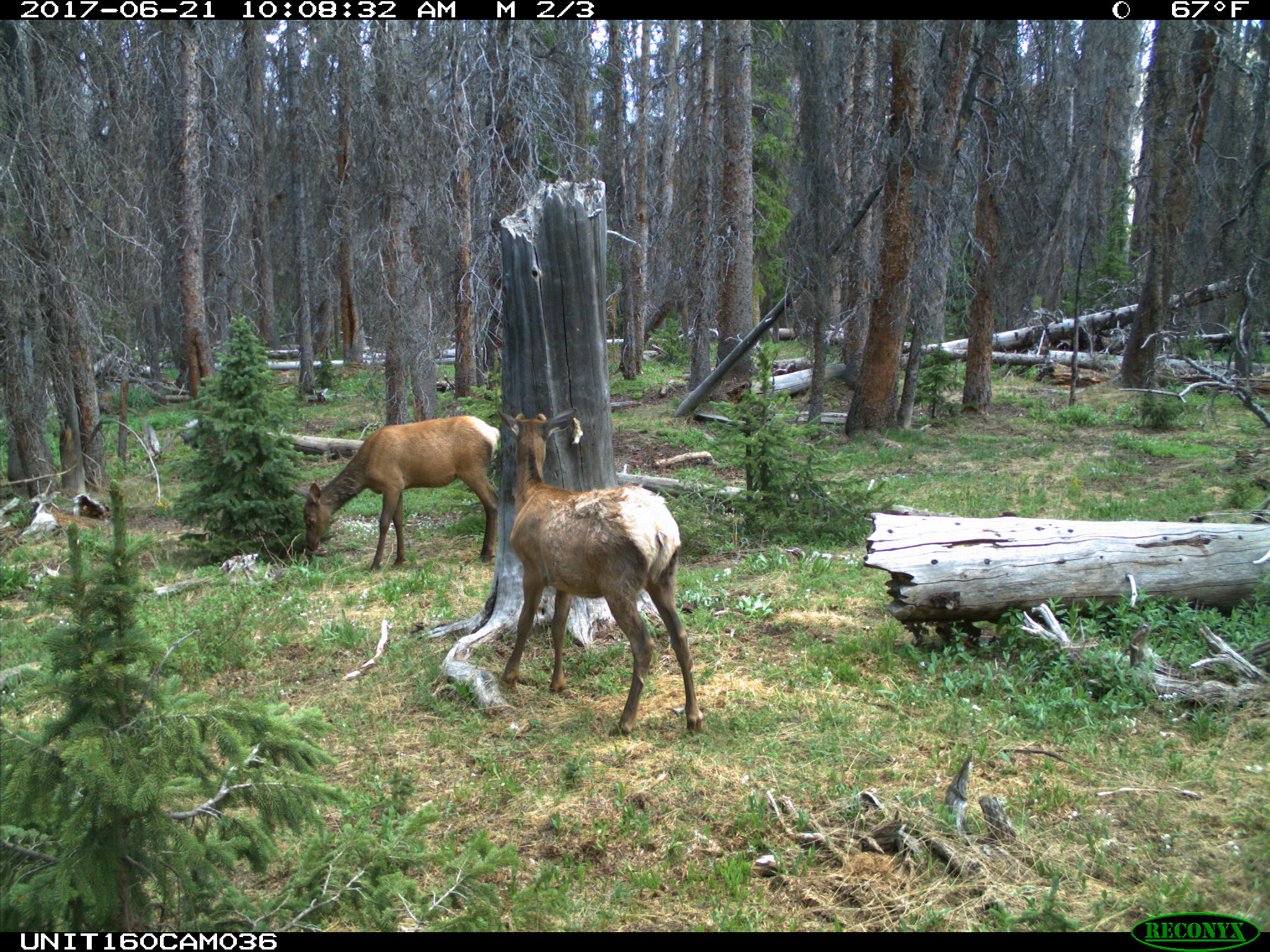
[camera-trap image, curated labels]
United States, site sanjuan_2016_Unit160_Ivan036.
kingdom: Animalia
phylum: Chordata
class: Mammalia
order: Artiodactyla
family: Cervidae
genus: Cervus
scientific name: Cervus elaphus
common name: red deer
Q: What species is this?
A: Cervus elaphus (red deer).